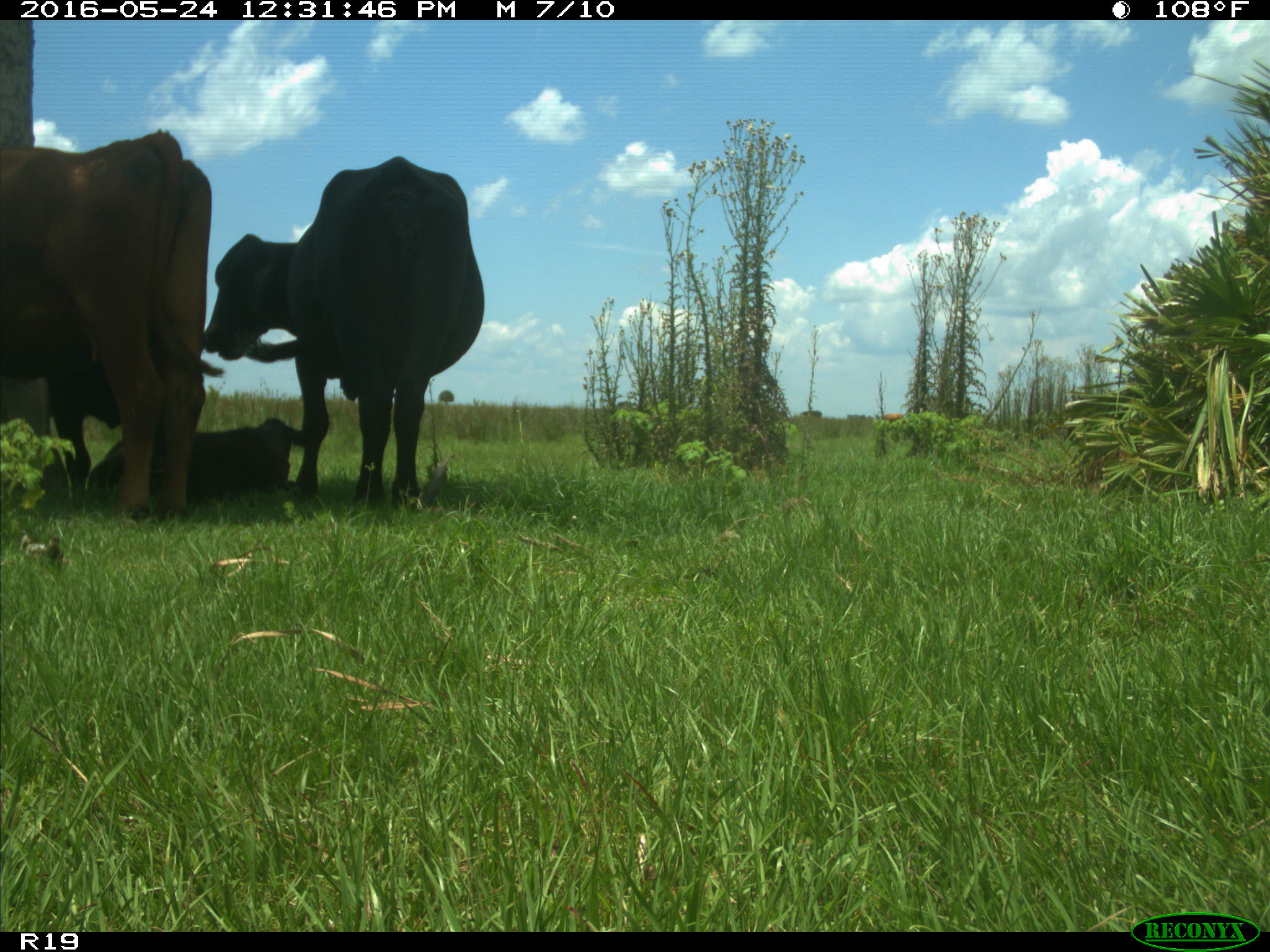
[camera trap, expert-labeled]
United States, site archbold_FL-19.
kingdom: Animalia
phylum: Chordata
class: Mammalia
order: Artiodactyla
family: Bovidae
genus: Bos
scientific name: Bos taurus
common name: domestic cow